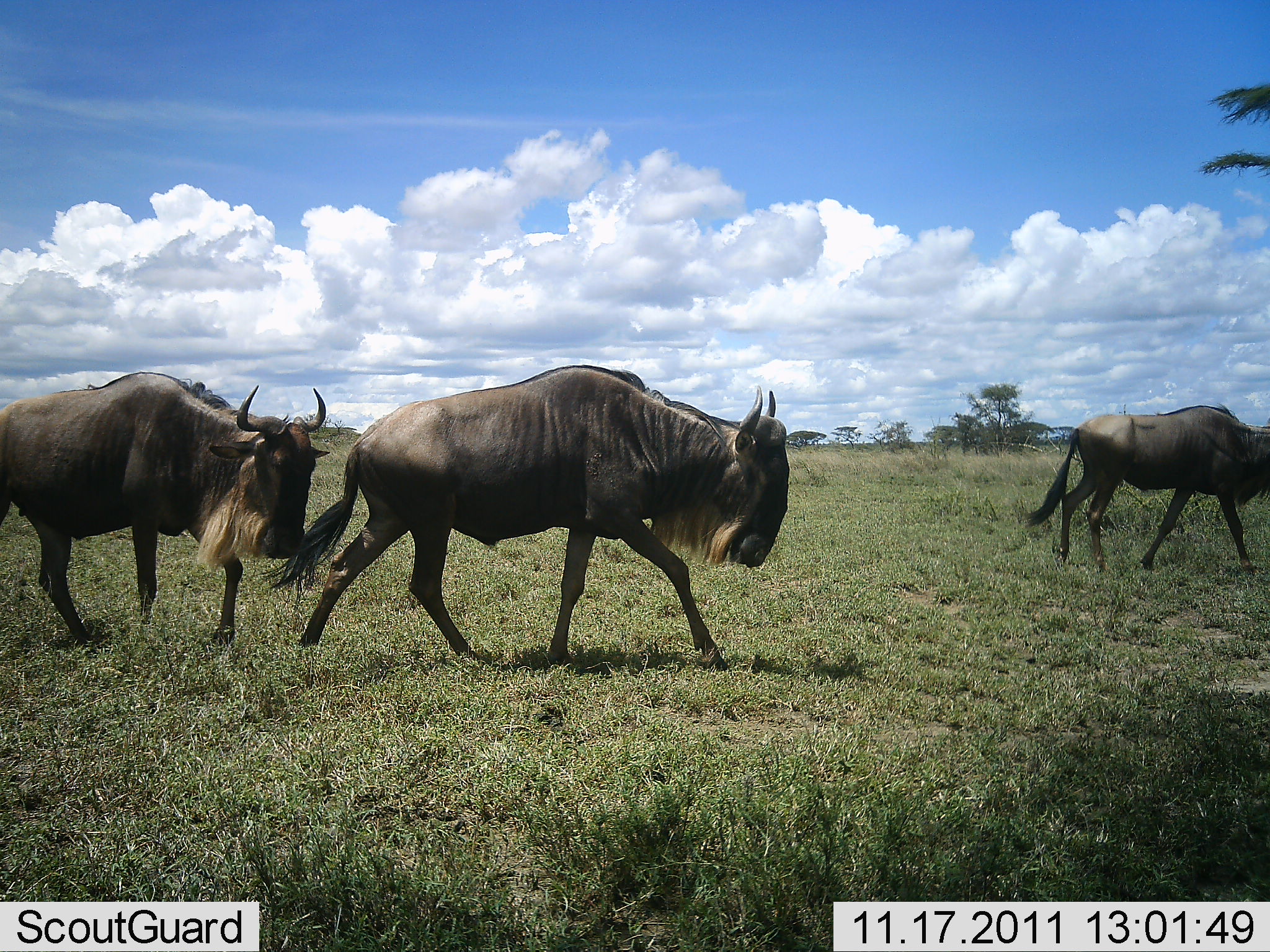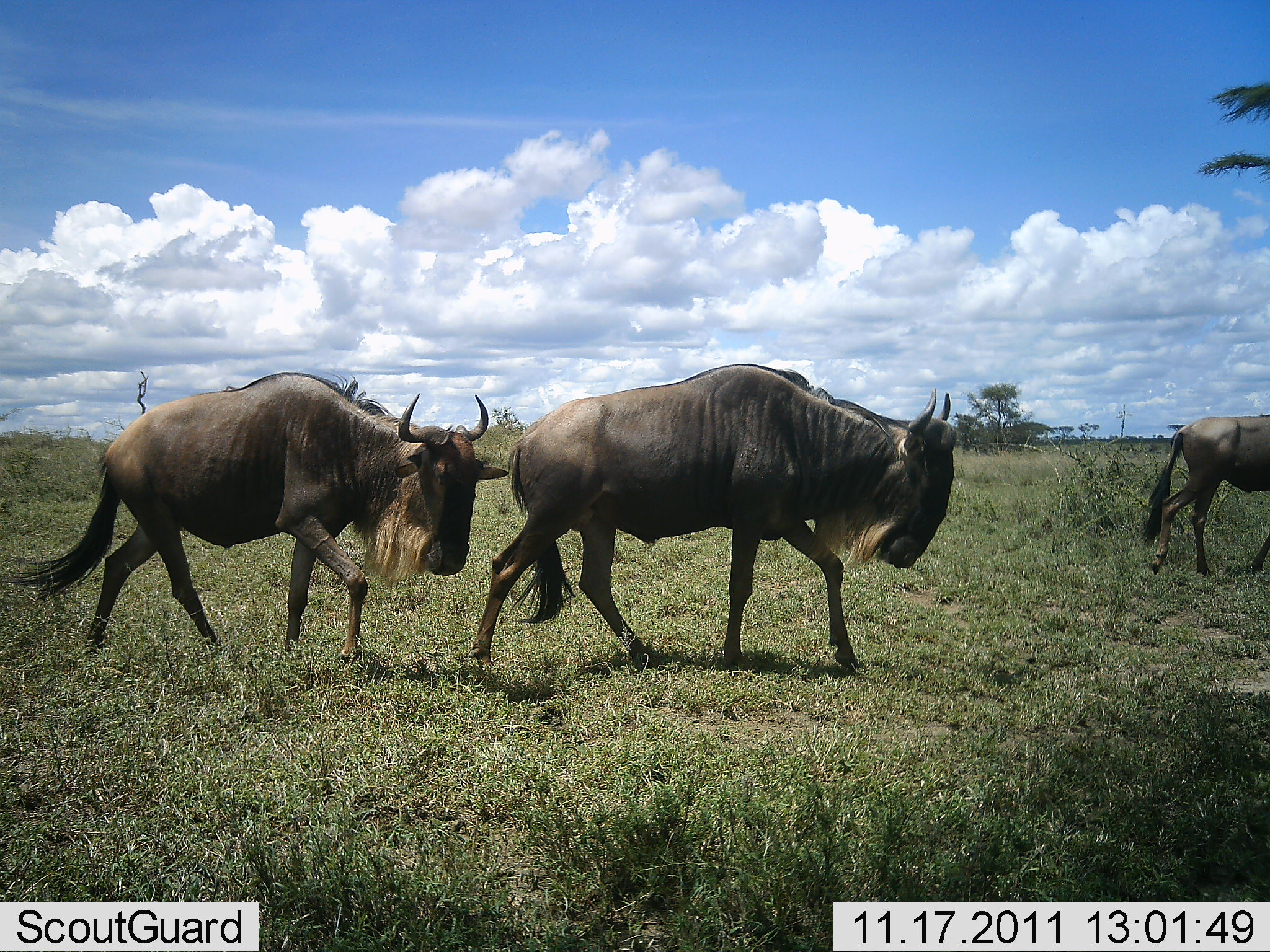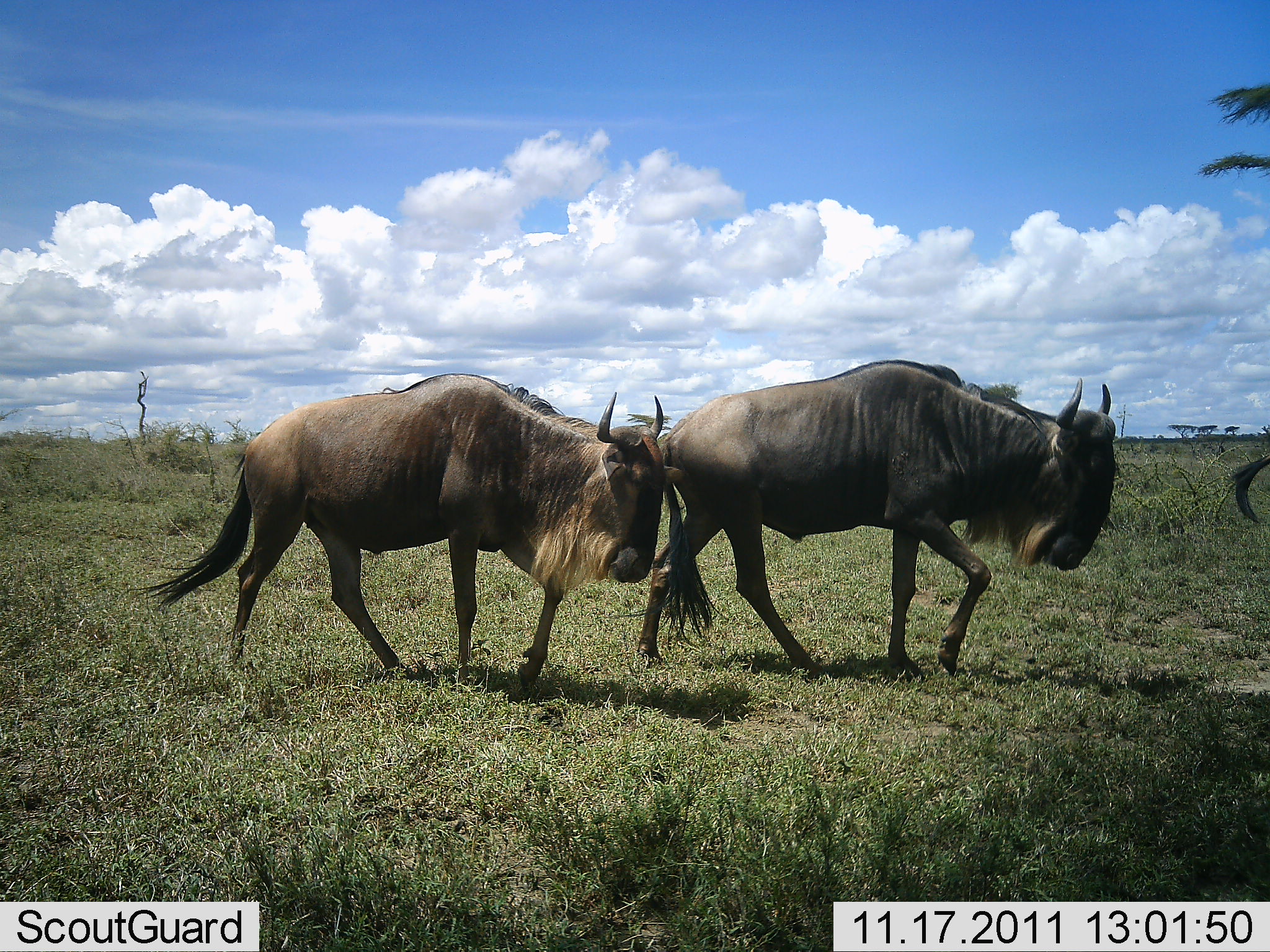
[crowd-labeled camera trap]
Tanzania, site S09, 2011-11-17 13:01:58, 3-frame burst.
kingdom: Animalia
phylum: Chordata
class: Mammalia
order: Artiodactyla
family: Bovidae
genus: Connochaetes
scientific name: Connochaetes taurinus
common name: blue wildebeest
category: wildebeest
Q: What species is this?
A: Wildebeest (blue wildebeest) (Connochaetes taurinus).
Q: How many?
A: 3.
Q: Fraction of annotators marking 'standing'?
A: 0%.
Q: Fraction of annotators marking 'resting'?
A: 0%.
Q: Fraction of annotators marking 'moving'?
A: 100%.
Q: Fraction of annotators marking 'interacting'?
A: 0%.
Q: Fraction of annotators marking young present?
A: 0%.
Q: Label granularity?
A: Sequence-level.